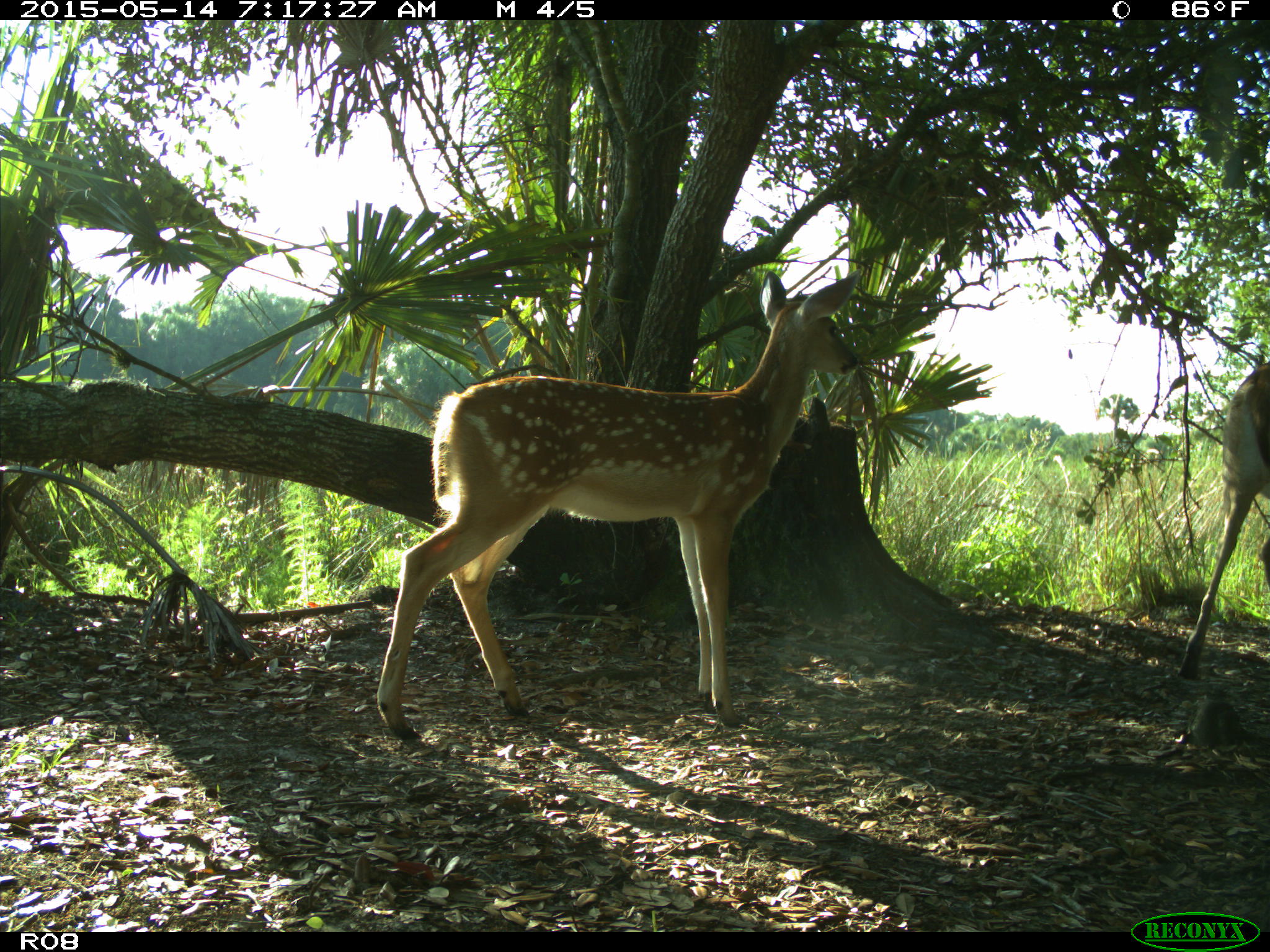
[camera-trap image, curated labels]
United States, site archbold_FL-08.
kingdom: Animalia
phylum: Chordata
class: Mammalia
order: Artiodactyla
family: Cervidae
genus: Odocoileus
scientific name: Odocoileus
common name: deer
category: unidentified deer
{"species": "unidentified deer (deer) (Odocoileus)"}